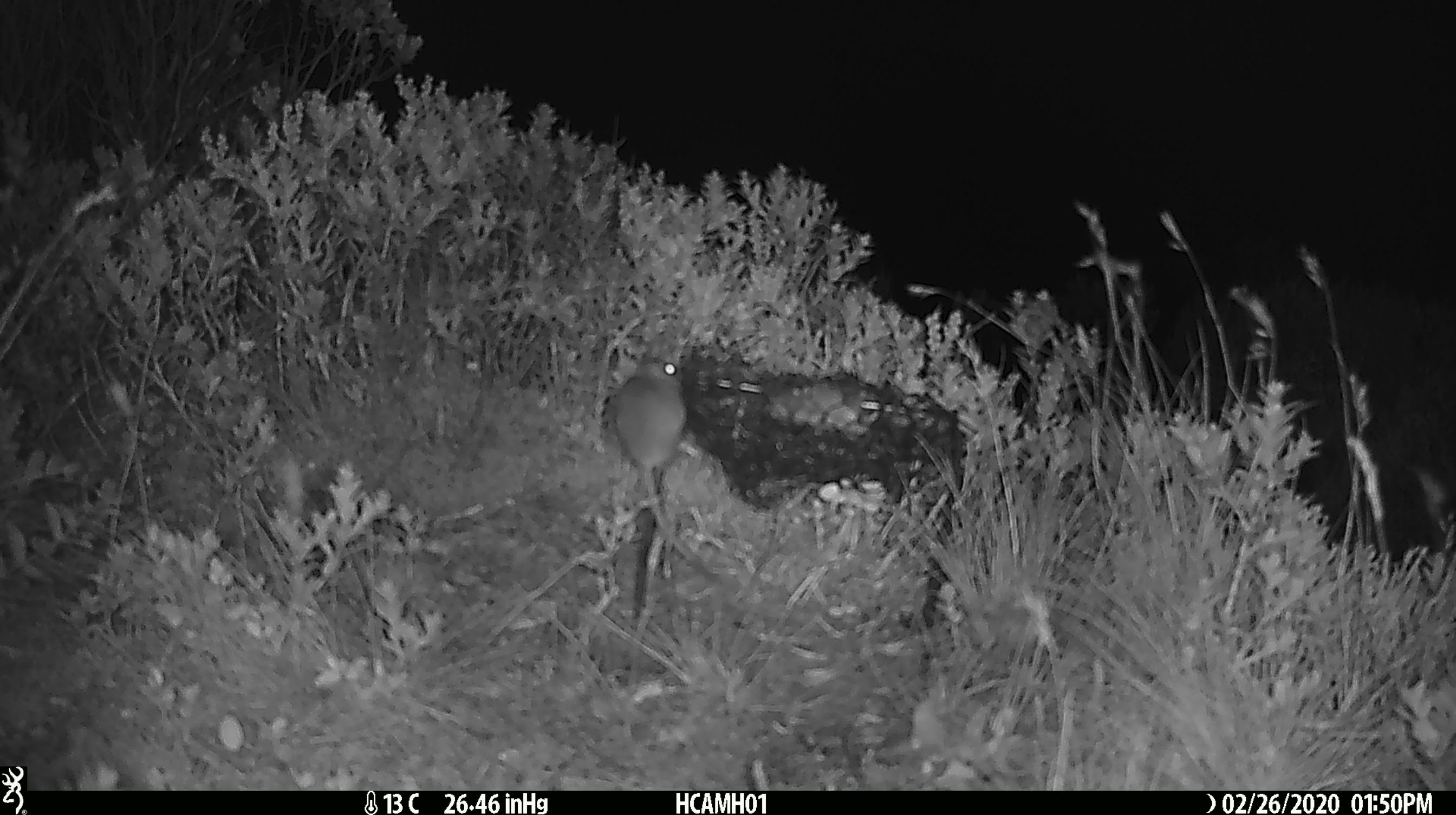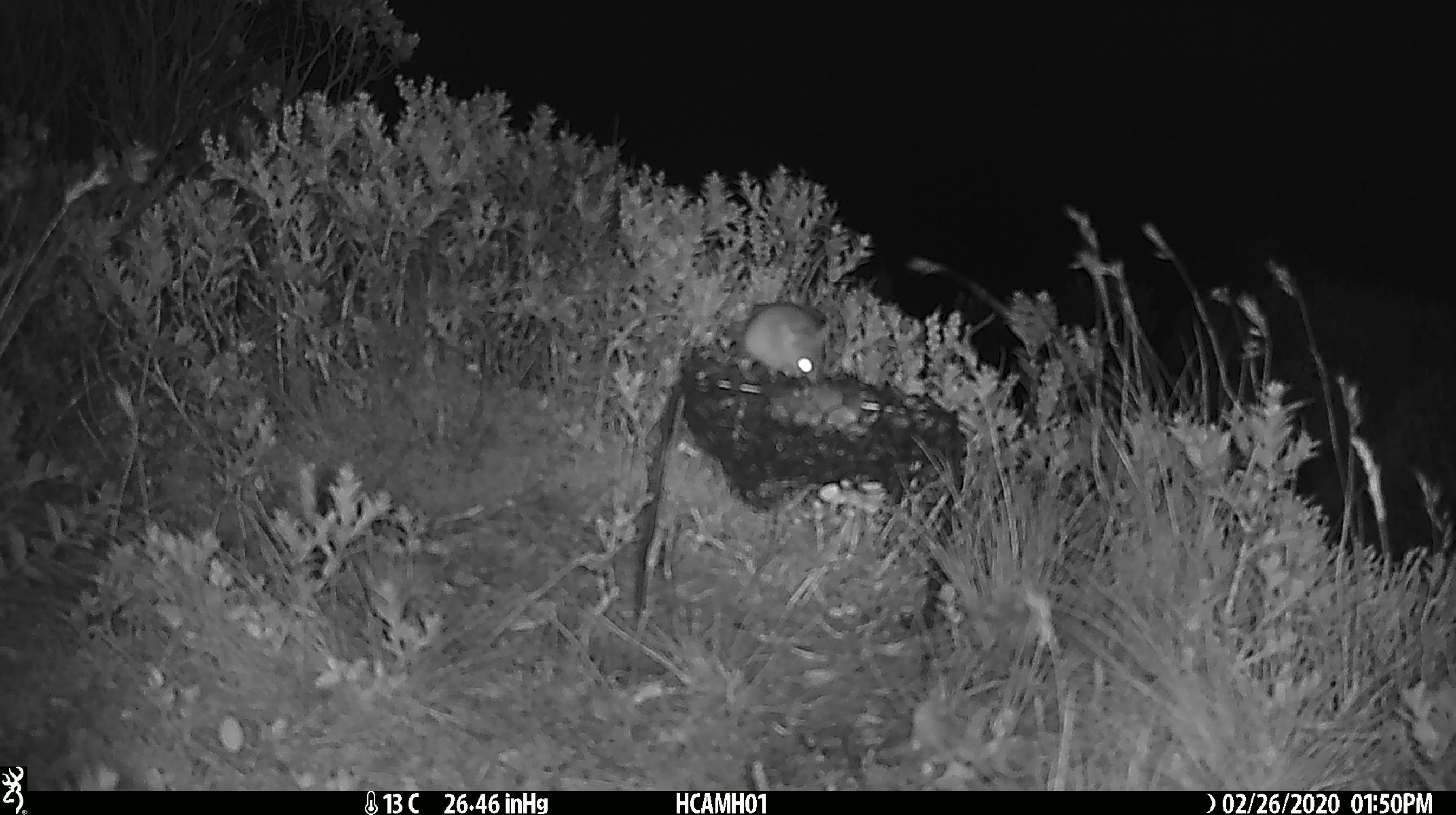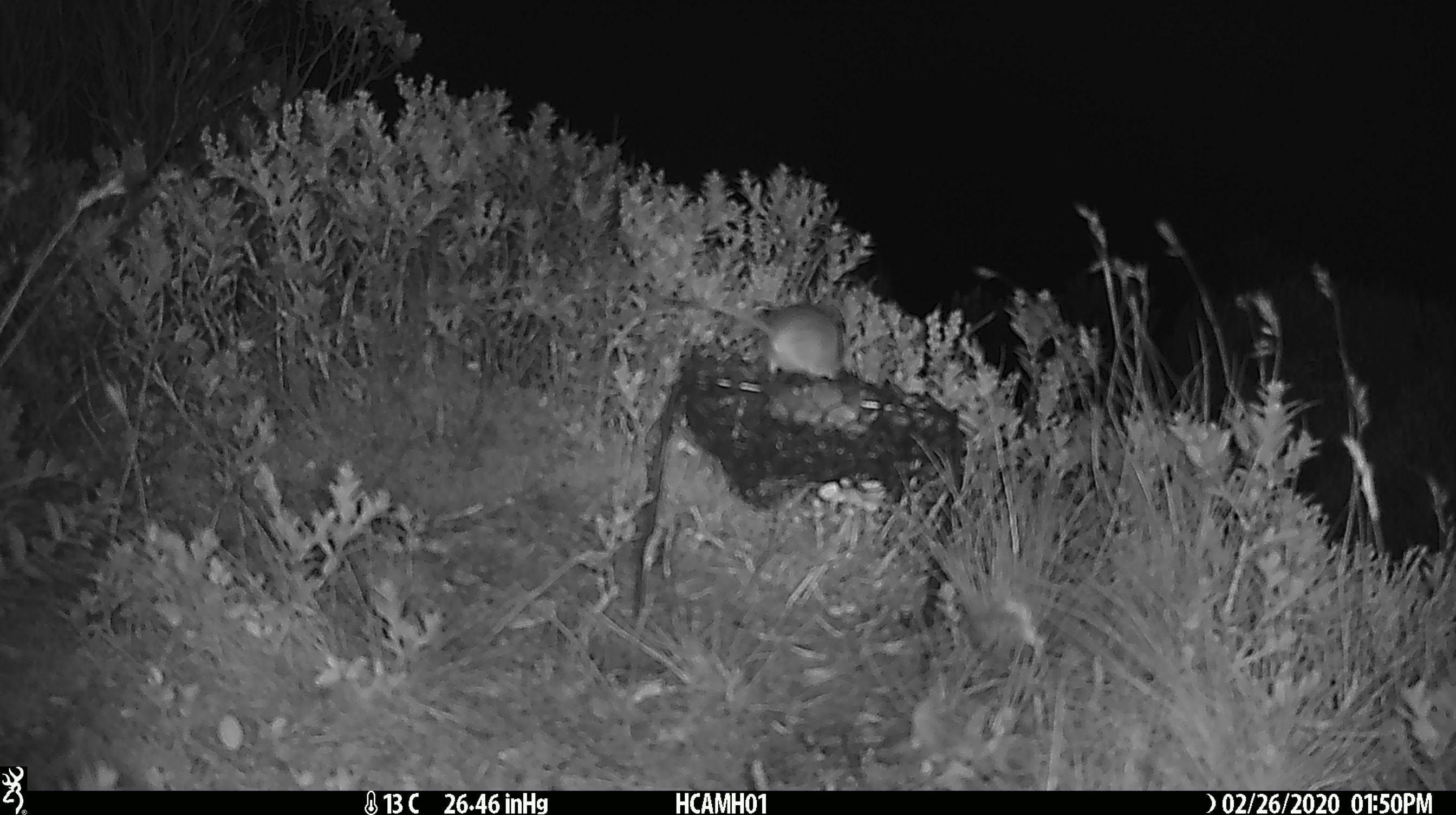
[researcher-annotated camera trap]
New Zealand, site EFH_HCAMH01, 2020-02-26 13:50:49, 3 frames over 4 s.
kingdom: Animalia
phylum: Chordata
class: Mammalia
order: Rodentia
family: Muridae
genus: Mus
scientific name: Mus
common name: mouse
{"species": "mouse (Mus)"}